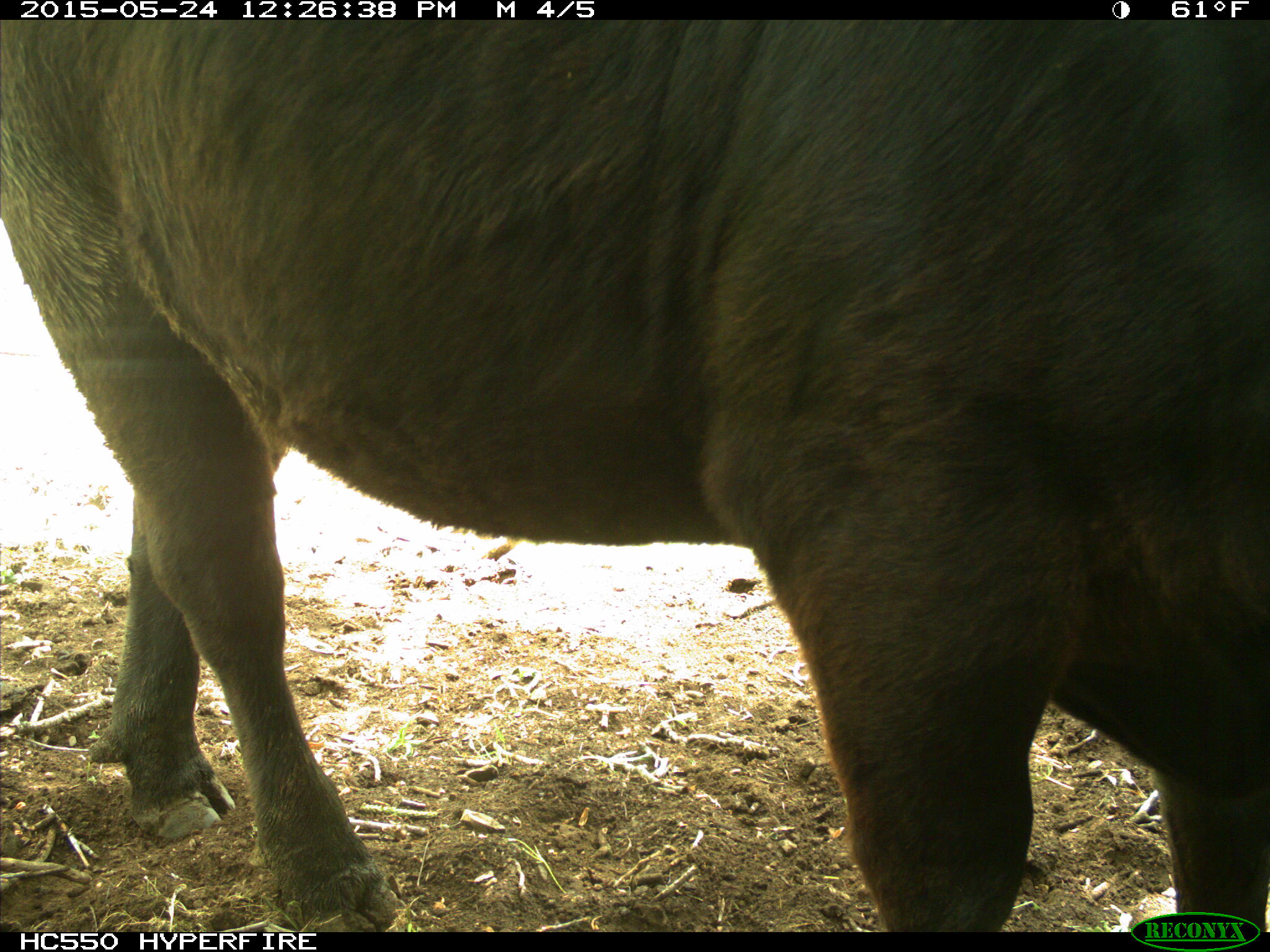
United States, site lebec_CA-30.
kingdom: Animalia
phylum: Chordata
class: Mammalia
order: Artiodactyla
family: Bovidae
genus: Bos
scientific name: Bos taurus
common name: domestic cow